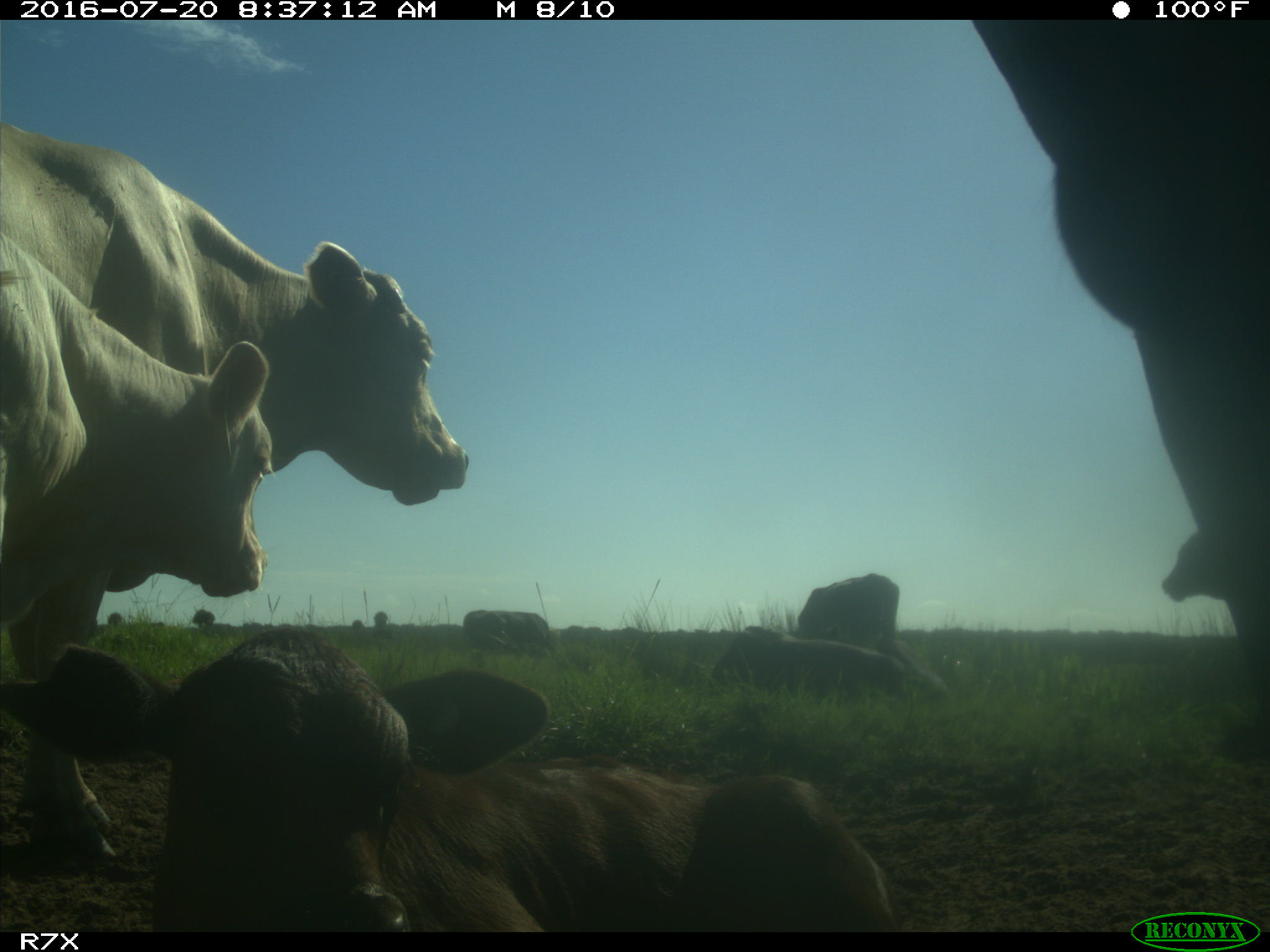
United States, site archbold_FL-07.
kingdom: Animalia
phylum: Chordata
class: Mammalia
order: Artiodactyla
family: Bovidae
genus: Bos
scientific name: Bos taurus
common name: domestic cow